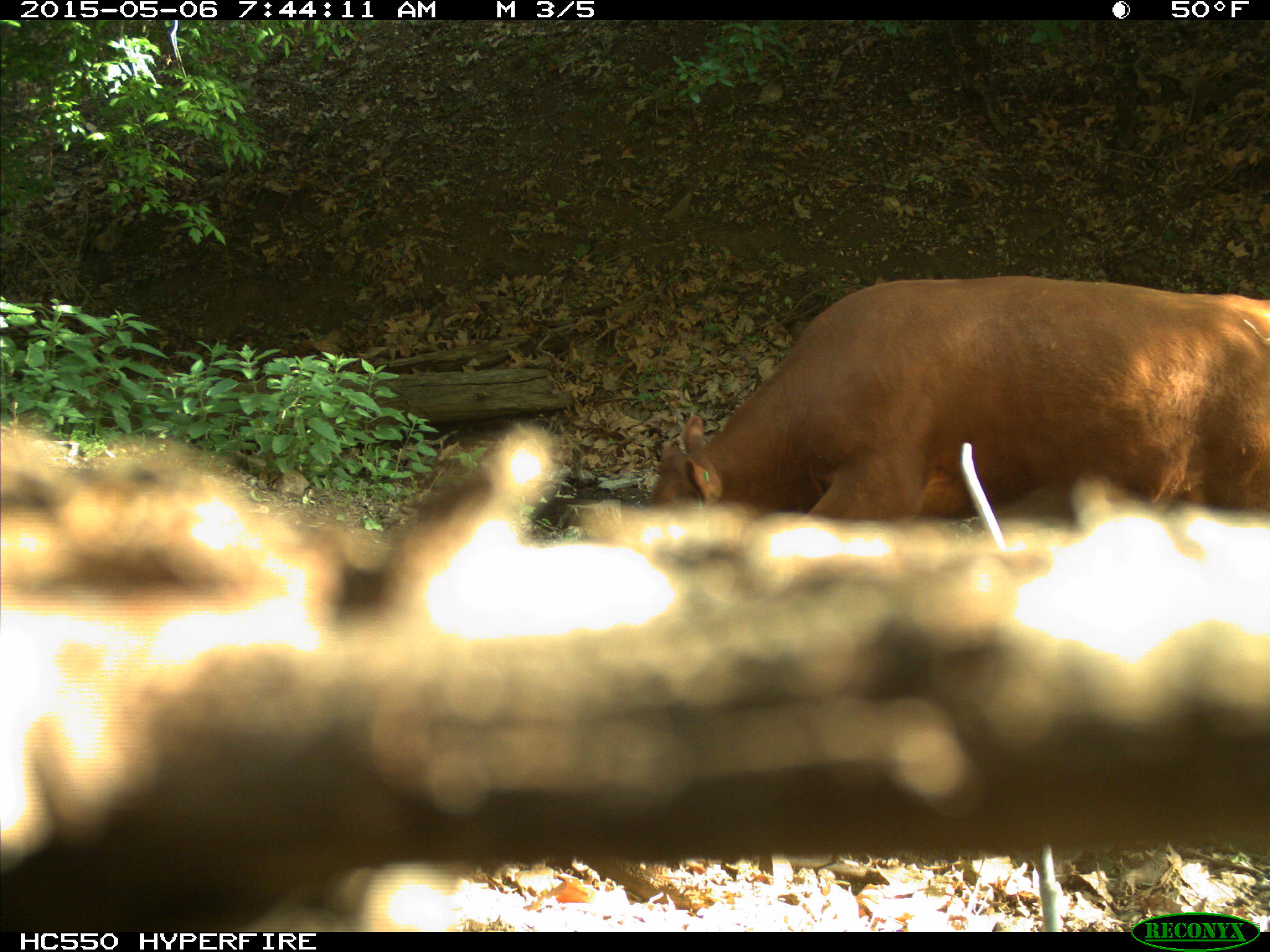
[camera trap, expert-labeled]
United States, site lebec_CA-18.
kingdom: Animalia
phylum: Chordata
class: Mammalia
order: Artiodactyla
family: Bovidae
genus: Bos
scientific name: Bos taurus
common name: domestic cow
Bos taurus (domestic cow).